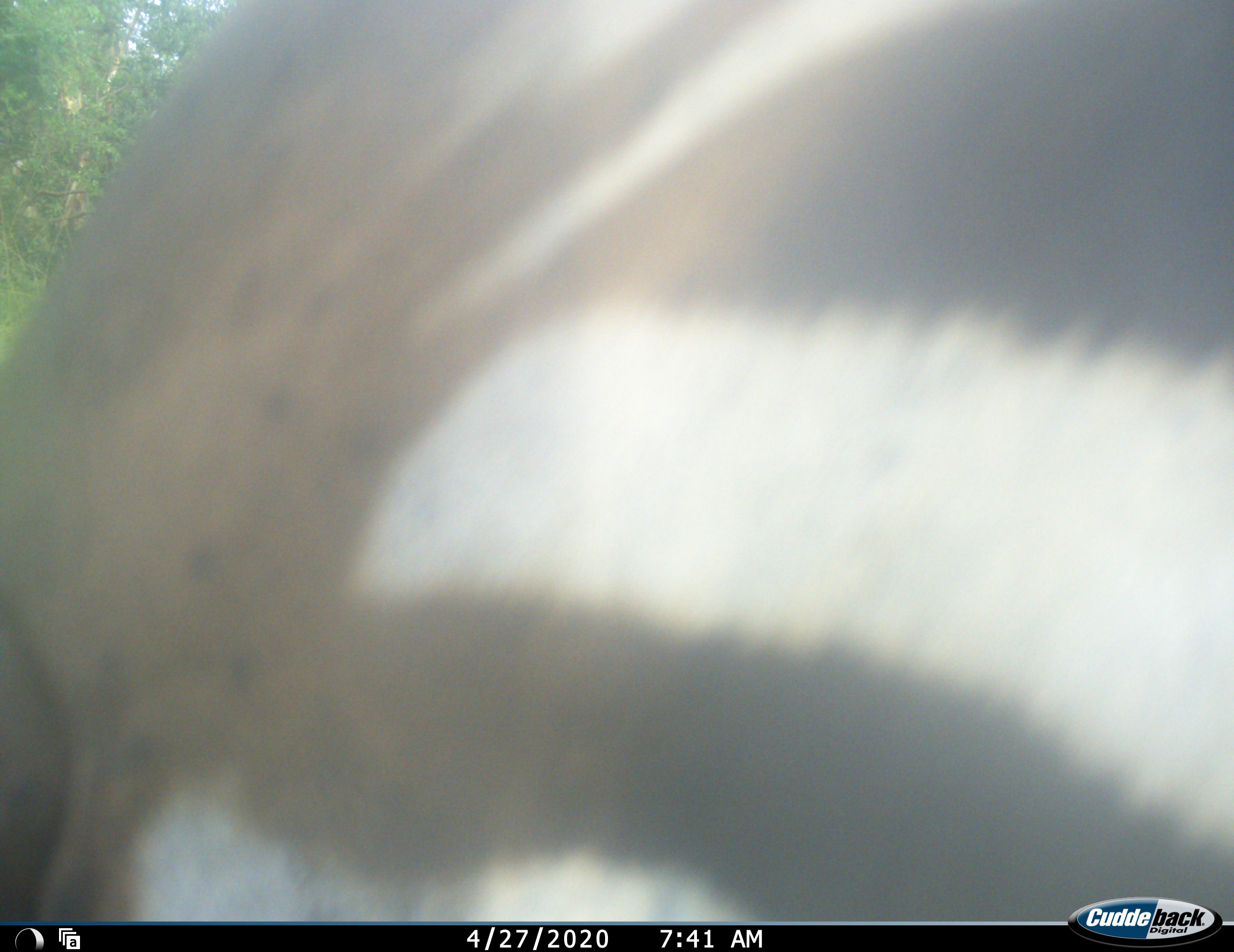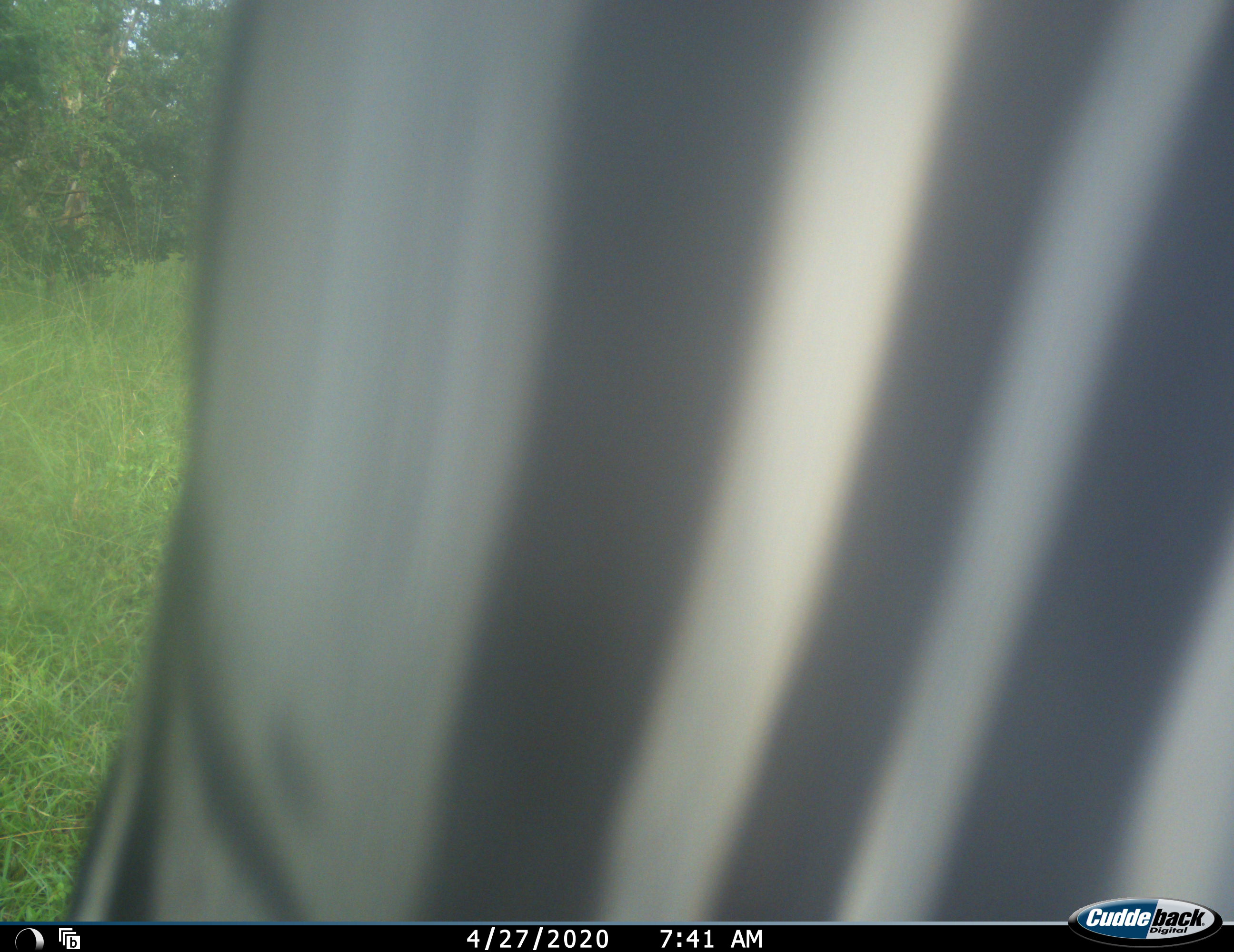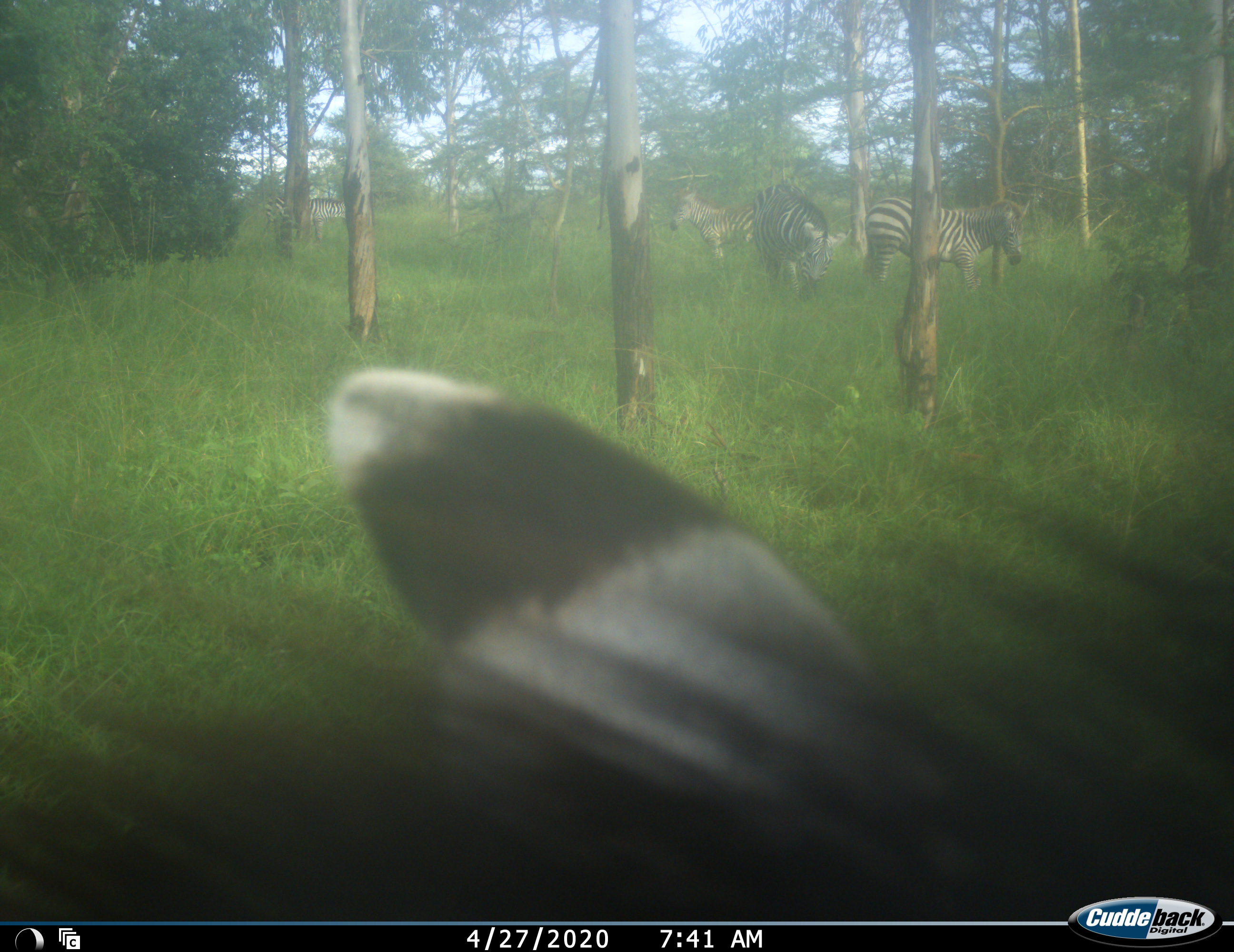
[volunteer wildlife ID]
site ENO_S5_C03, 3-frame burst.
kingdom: Animalia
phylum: Chordata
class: Mammalia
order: Perissodactyla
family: Equidae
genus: Equus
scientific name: Equus quagga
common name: plains zebra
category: zebraplains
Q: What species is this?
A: Zebraplains (plains zebra) (Equus quagga).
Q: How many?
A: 1.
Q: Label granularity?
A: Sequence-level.